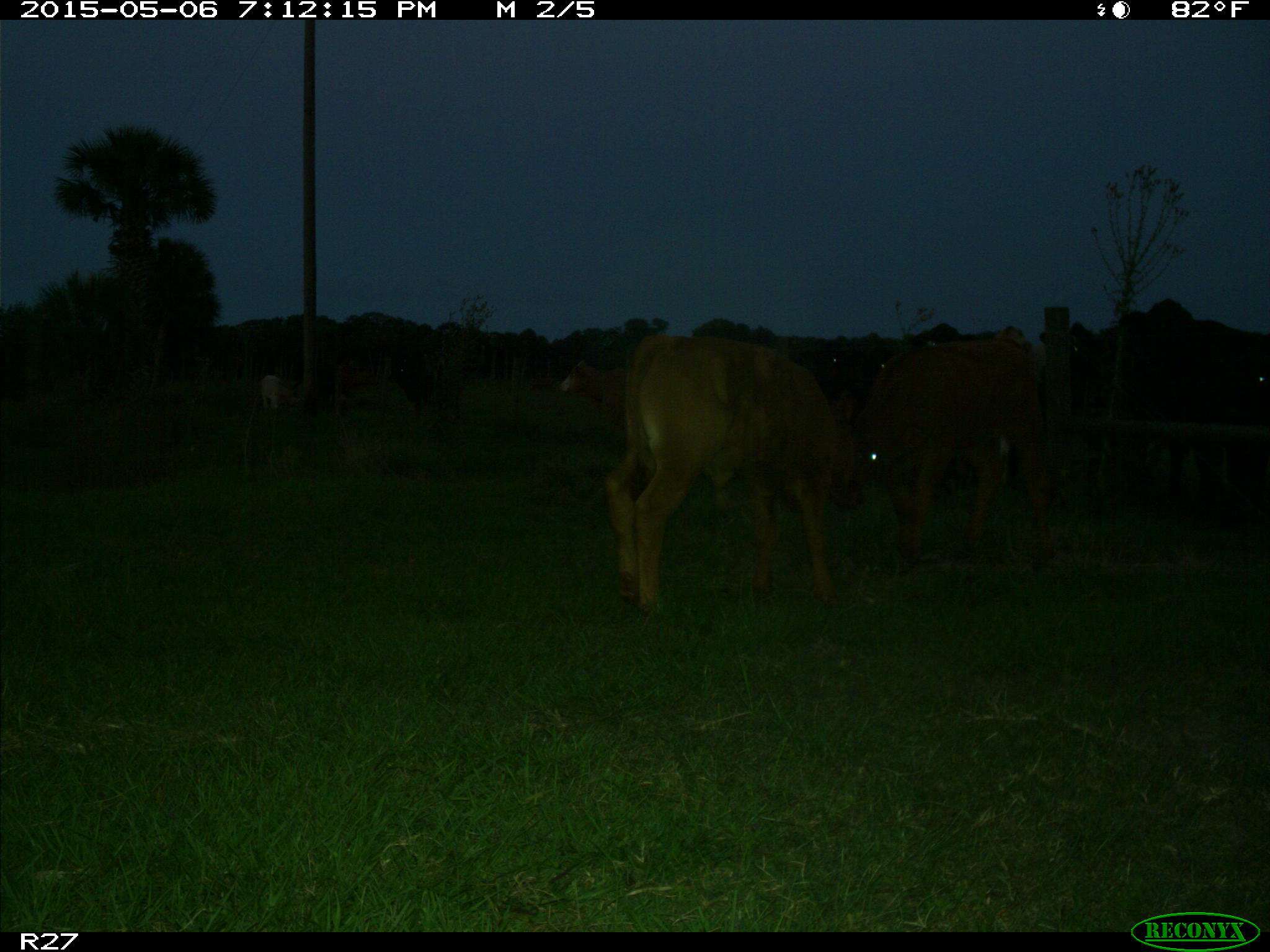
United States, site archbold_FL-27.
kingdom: Animalia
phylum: Chordata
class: Mammalia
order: Artiodactyla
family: Bovidae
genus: Bos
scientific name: Bos taurus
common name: domestic cow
Bos taurus (domestic cow).